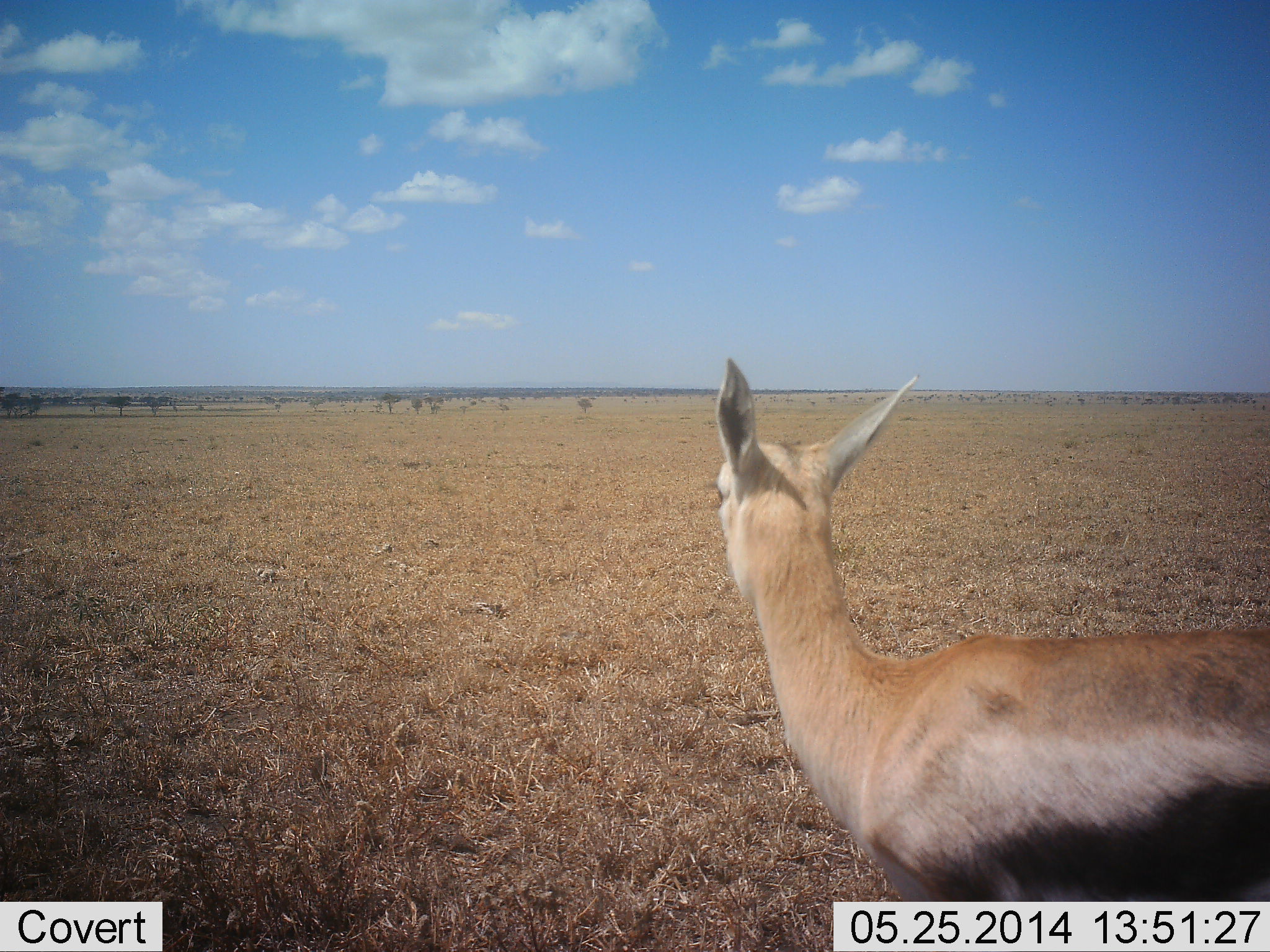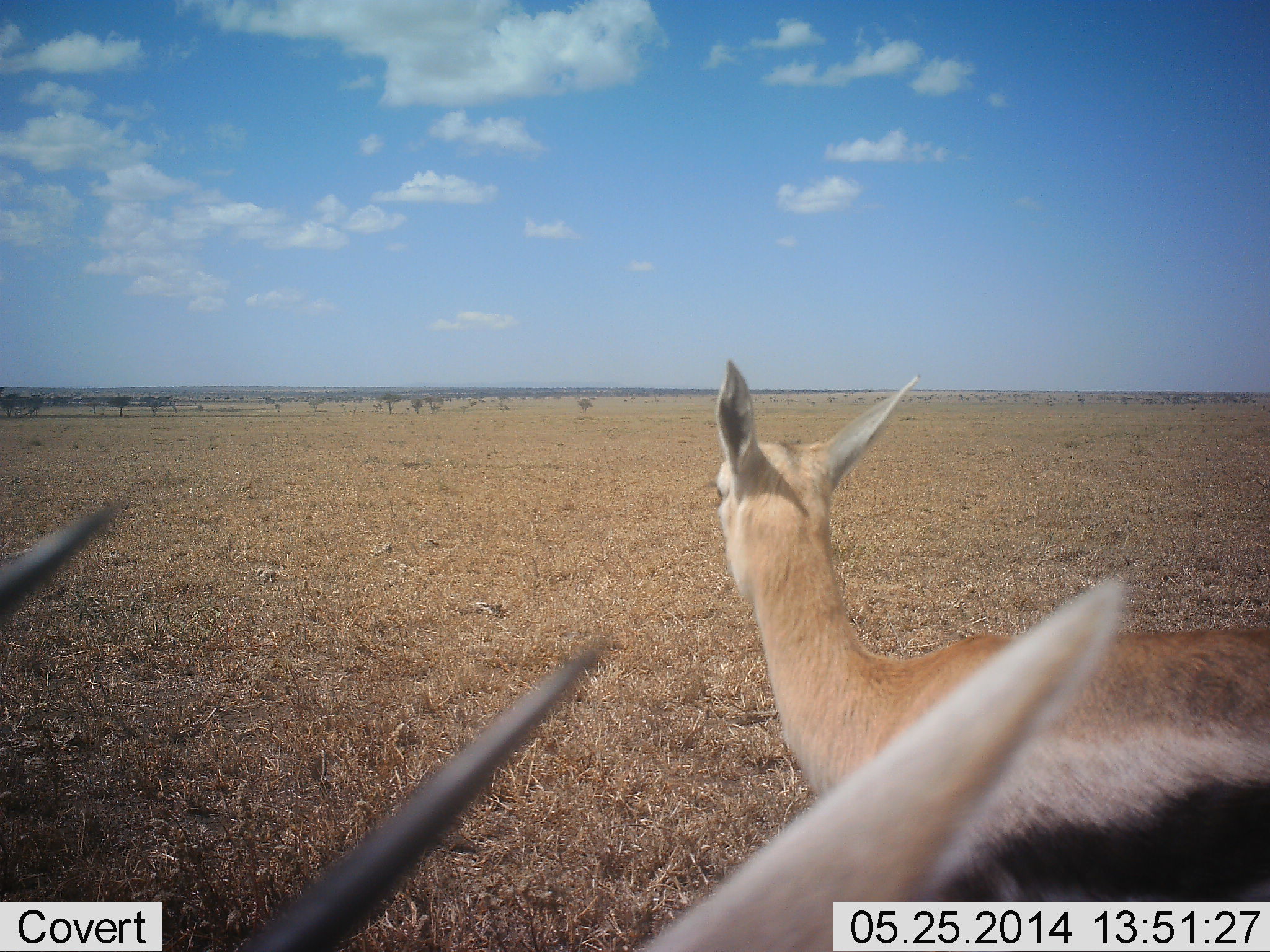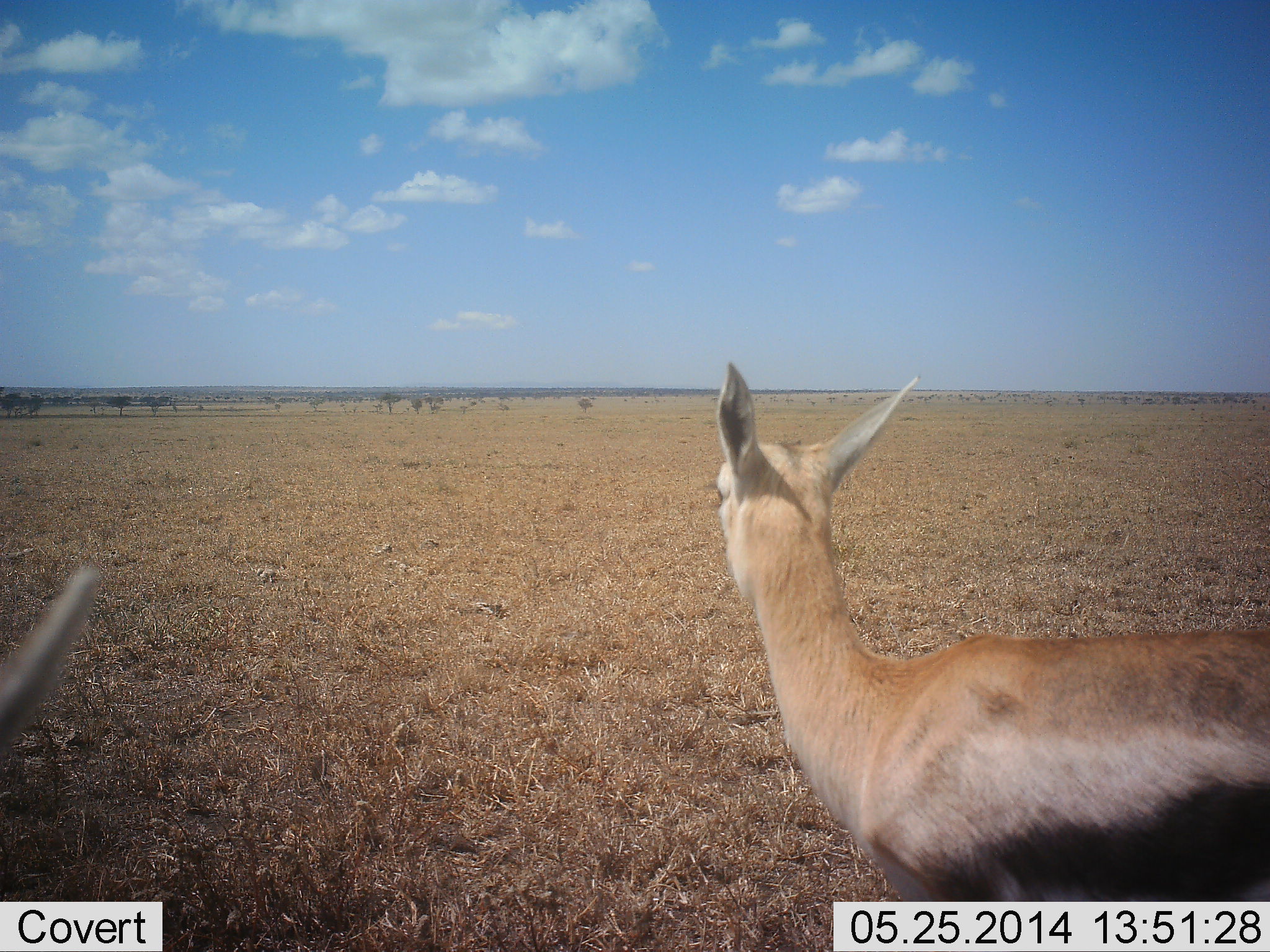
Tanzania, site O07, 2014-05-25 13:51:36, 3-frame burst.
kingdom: Animalia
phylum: Chordata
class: Mammalia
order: Artiodactyla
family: Bovidae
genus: Eudorcas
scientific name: Eudorcas thomsonii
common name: thomson's gazelle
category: gazellethomsons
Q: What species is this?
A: Gazellethomsons (thomson's gazelle) (Eudorcas thomsonii).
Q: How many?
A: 2.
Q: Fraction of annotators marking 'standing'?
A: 100%.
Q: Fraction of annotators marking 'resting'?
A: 10%.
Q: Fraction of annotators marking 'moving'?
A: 0%.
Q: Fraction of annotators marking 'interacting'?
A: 0%.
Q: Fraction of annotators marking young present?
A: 0%.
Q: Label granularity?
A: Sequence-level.